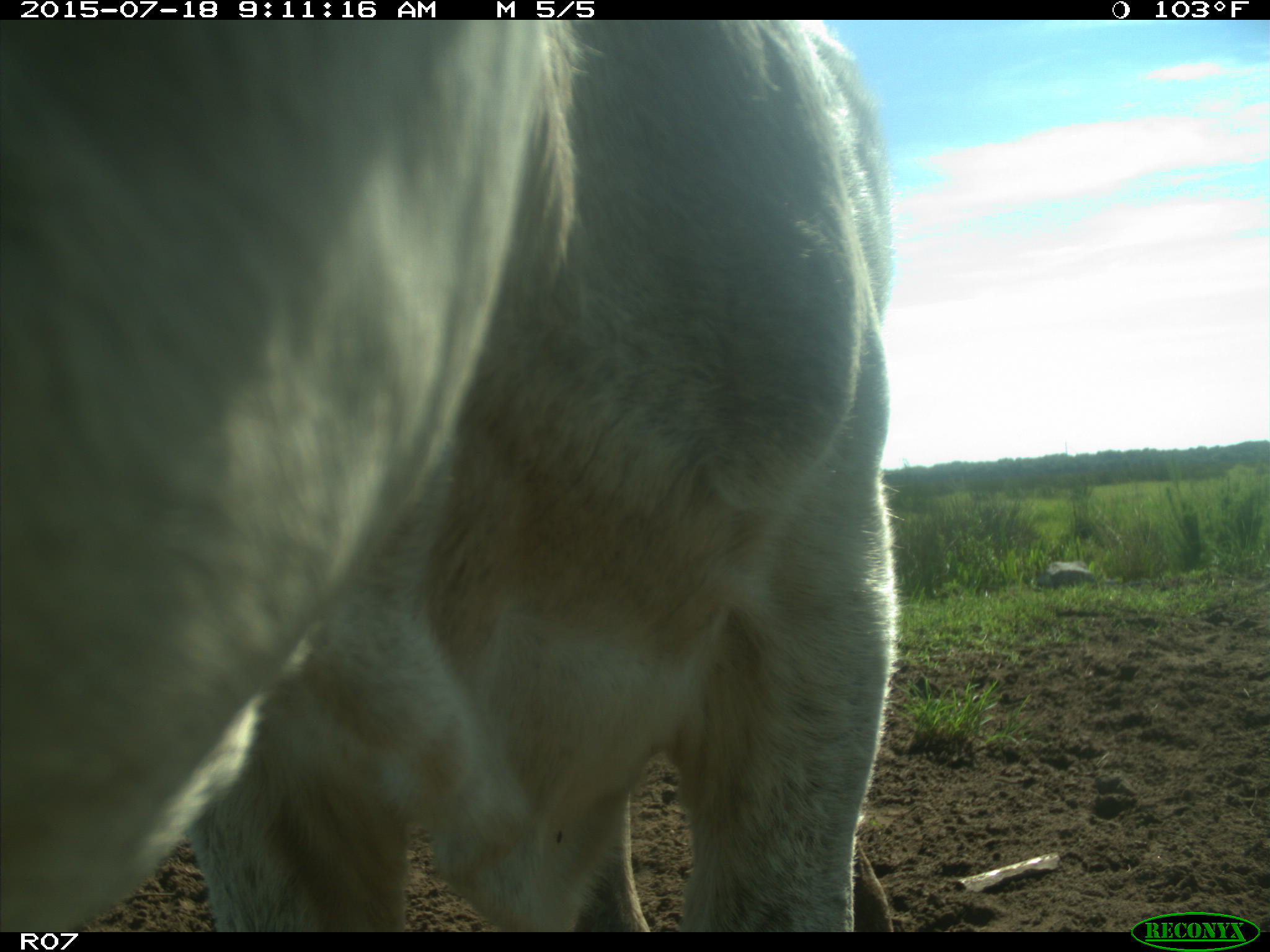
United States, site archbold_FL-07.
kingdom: Animalia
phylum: Chordata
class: Mammalia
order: Artiodactyla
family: Bovidae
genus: Bos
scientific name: Bos taurus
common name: domestic cow